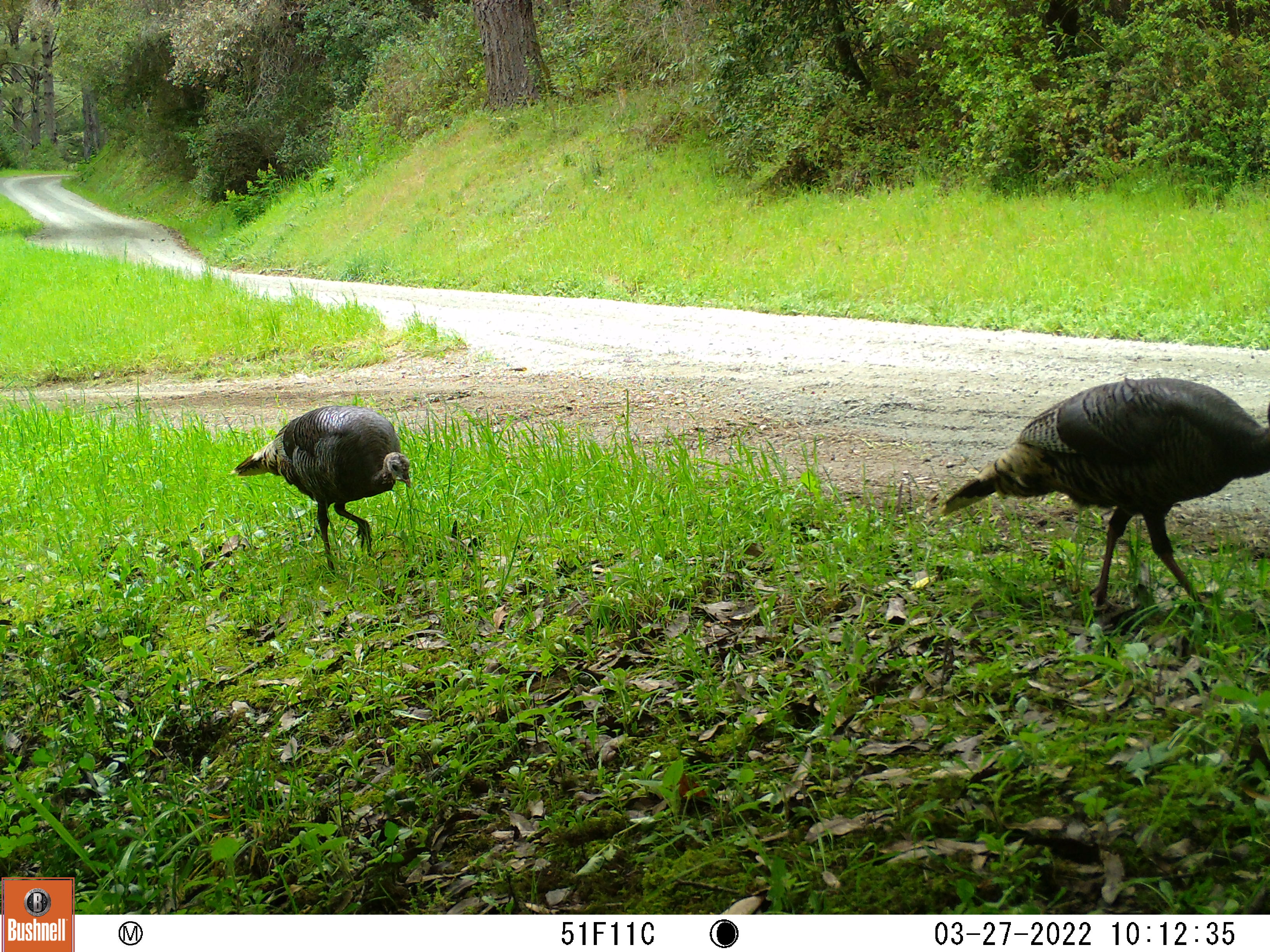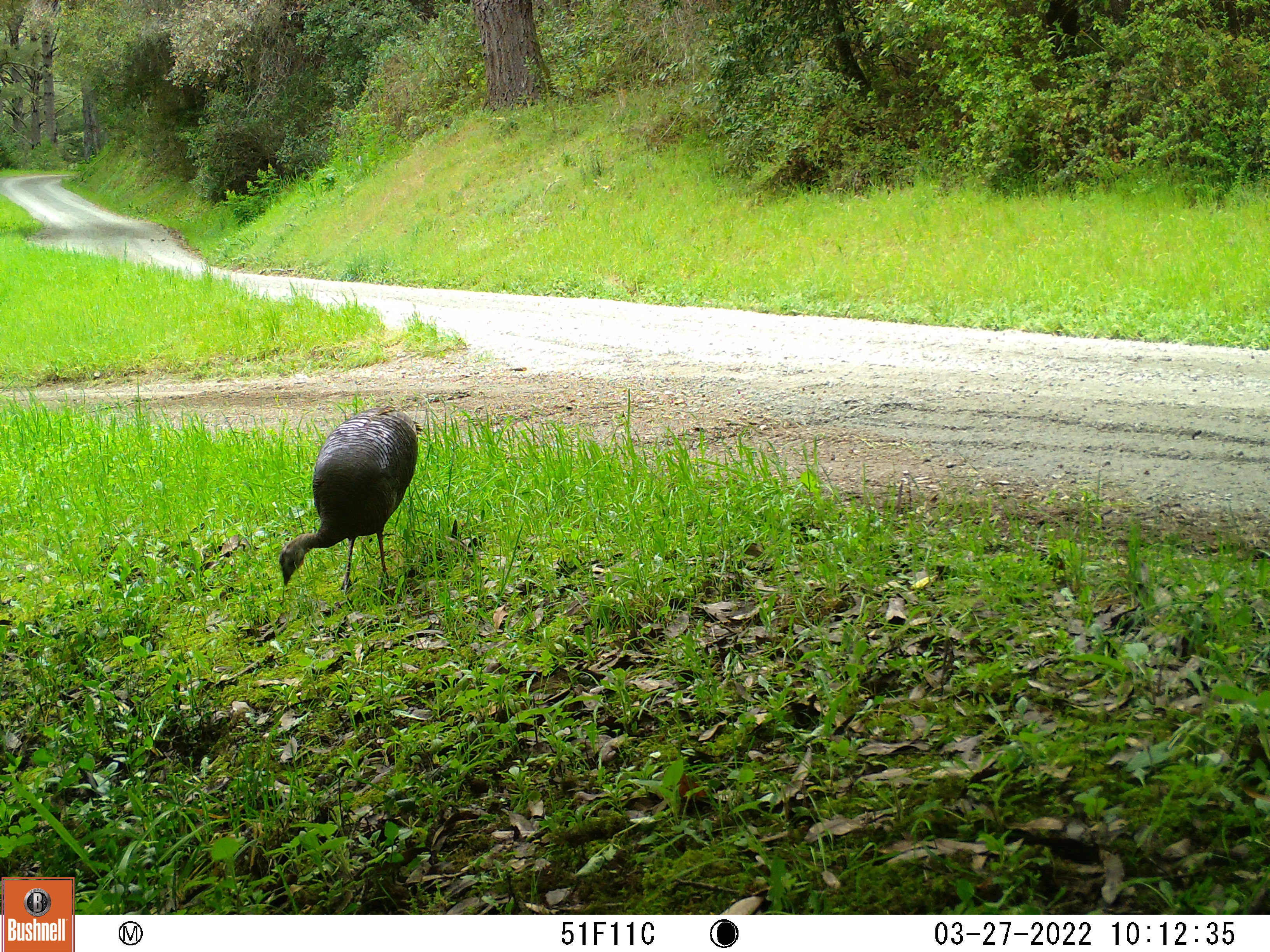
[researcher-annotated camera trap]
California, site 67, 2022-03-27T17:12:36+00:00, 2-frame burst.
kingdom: Animalia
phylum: Chordata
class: Aves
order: Galliformes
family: Phasianidae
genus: Meleagris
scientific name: Meleagris gallopavo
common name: turkey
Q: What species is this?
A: Turkey (Meleagris gallopavo).